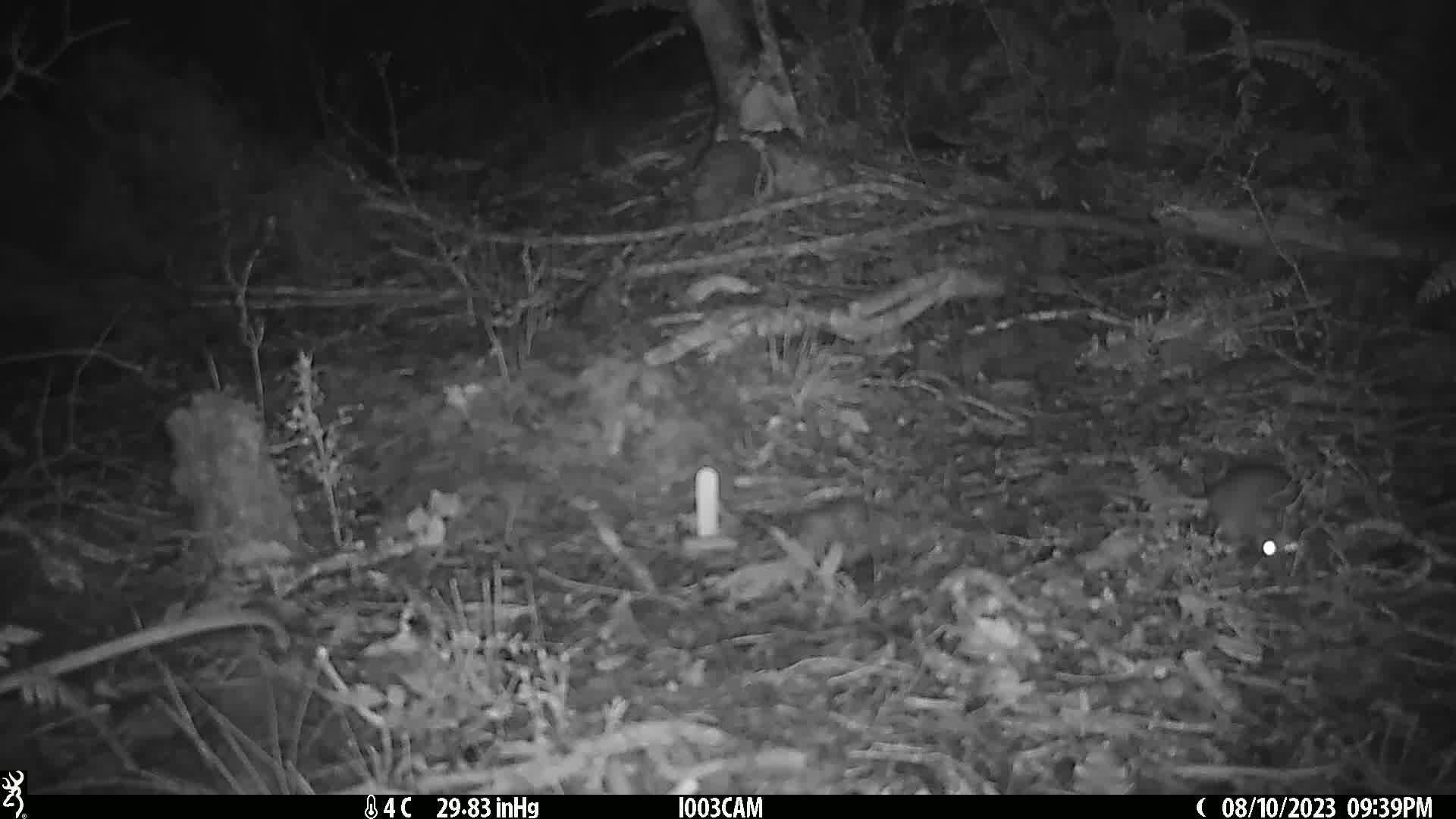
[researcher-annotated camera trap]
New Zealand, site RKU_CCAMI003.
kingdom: Animalia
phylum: Chordata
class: Mammalia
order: Rodentia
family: Muridae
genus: Rattus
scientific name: Rattus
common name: rat